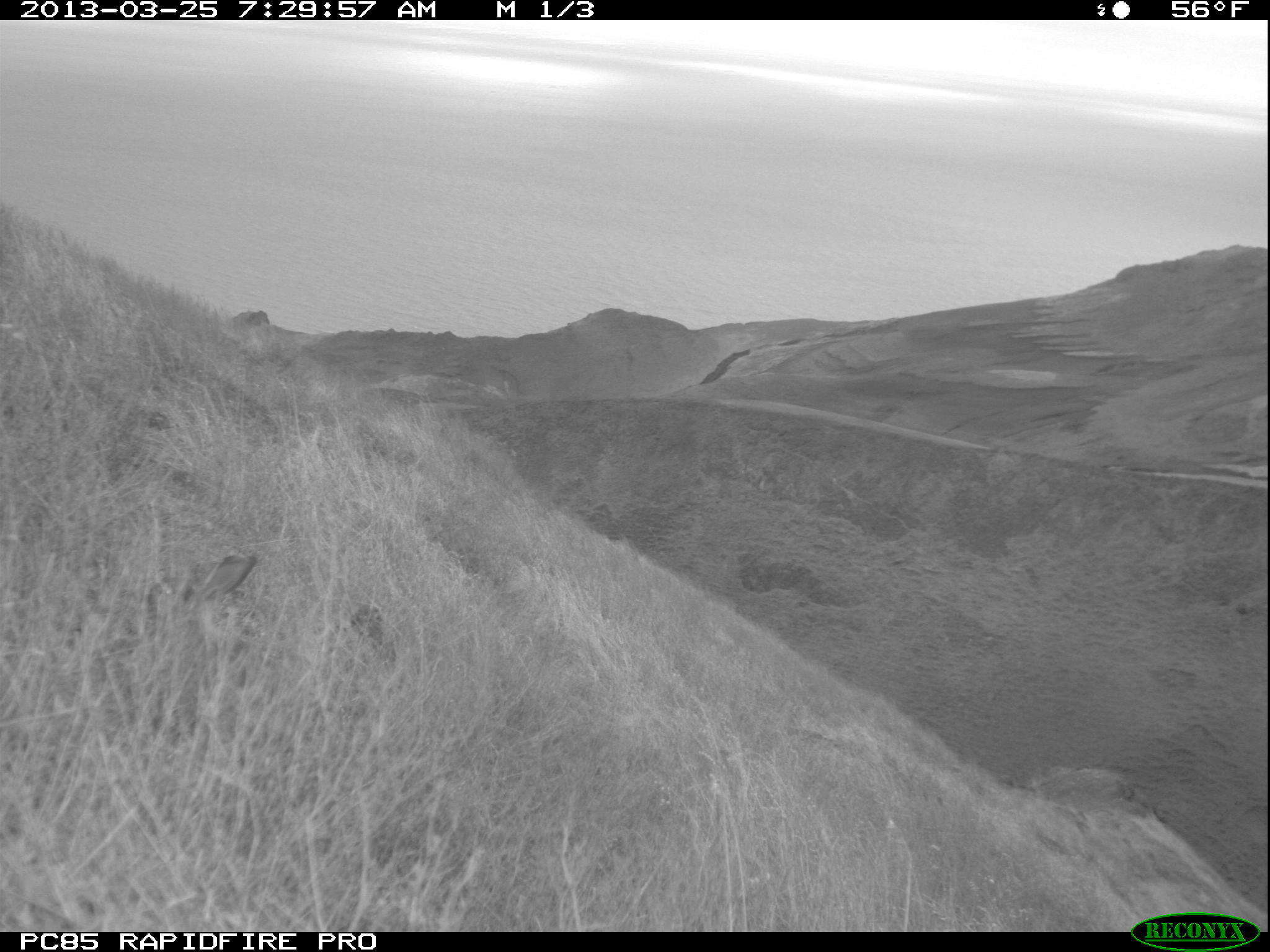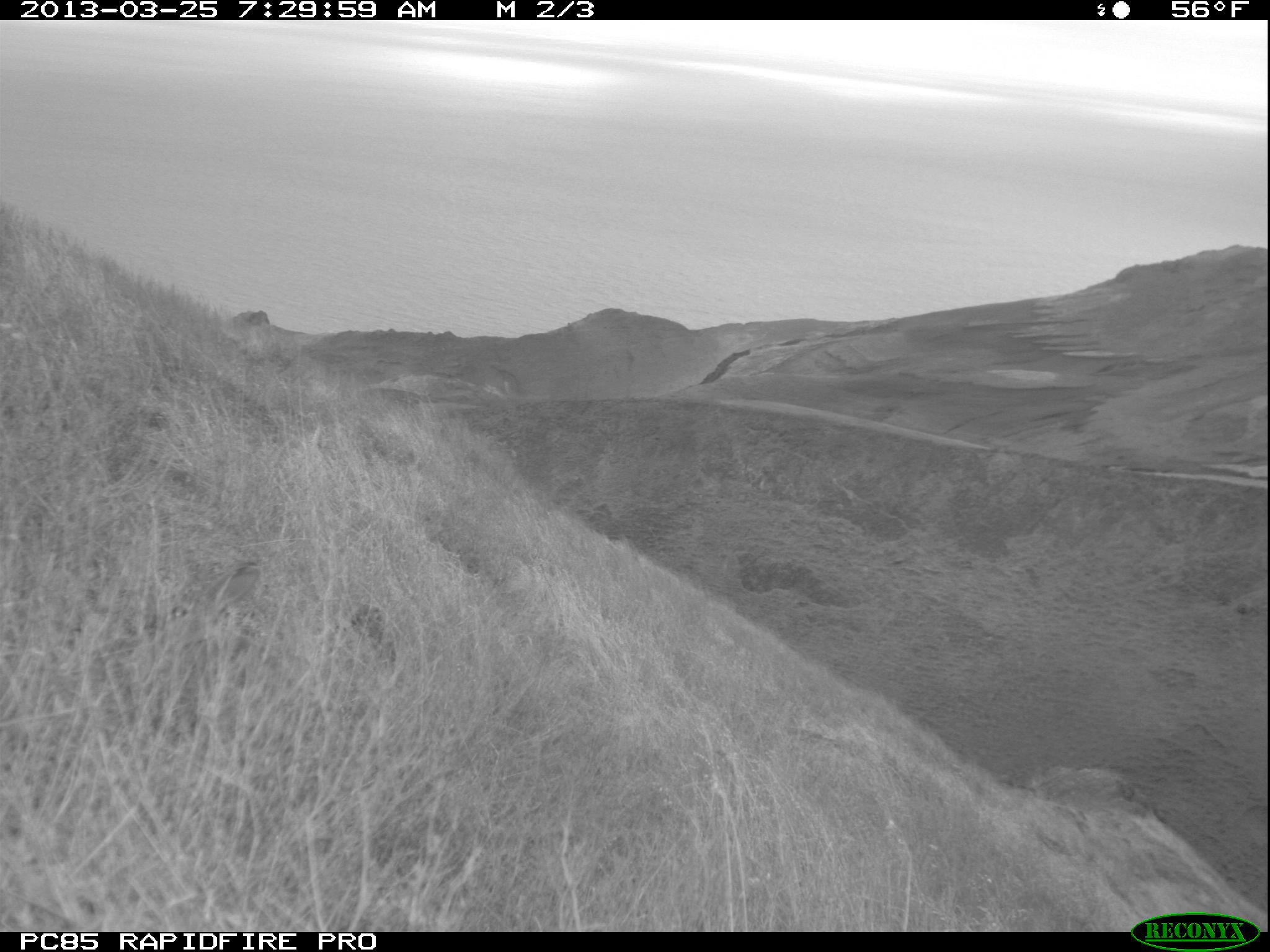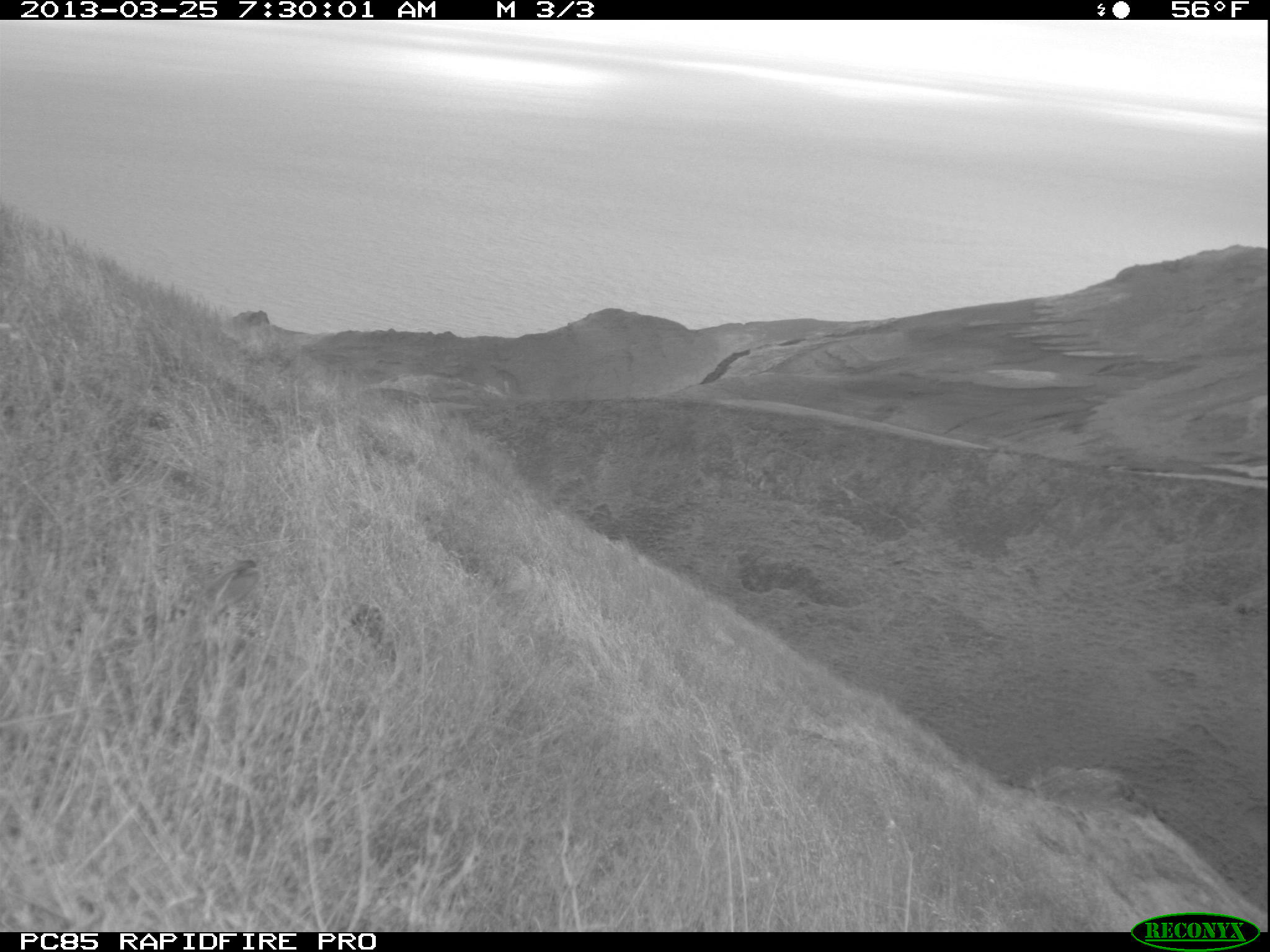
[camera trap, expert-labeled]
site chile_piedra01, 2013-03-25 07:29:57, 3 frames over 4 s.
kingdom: Animalia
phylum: Chordata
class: Mammalia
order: Lagomorpha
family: Leporidae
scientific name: Leporidae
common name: rabbits and hares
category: rabbit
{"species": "rabbit (rabbits and hares) (Leporidae)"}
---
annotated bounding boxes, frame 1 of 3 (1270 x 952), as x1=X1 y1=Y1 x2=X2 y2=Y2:
rabbit: x1=128 y1=552 x2=261 y2=744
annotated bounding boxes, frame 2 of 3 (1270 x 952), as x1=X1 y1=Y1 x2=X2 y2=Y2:
rabbit: x1=156 y1=557 x2=268 y2=672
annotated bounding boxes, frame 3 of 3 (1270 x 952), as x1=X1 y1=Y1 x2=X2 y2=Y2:
rabbit: x1=180 y1=557 x2=265 y2=625